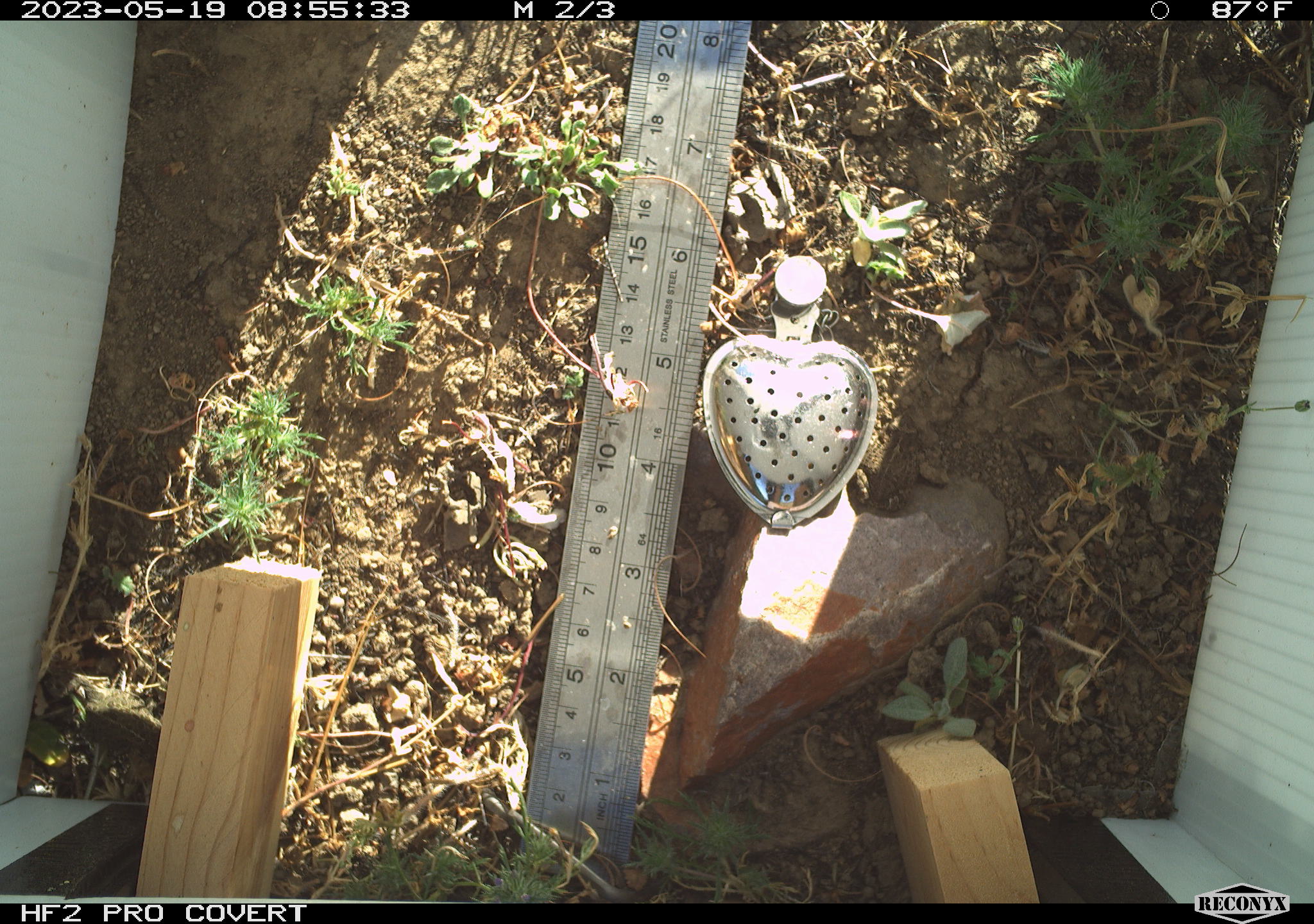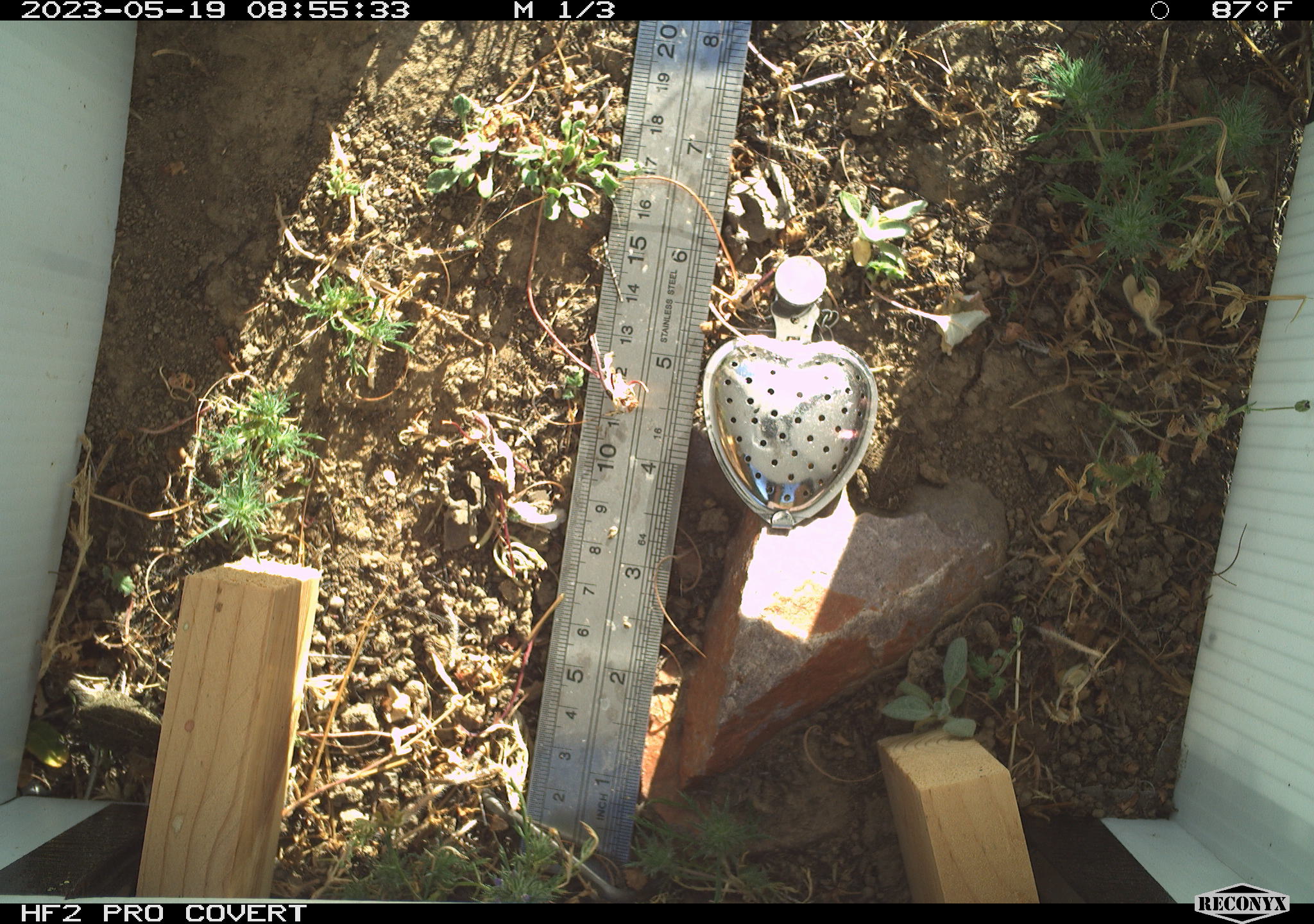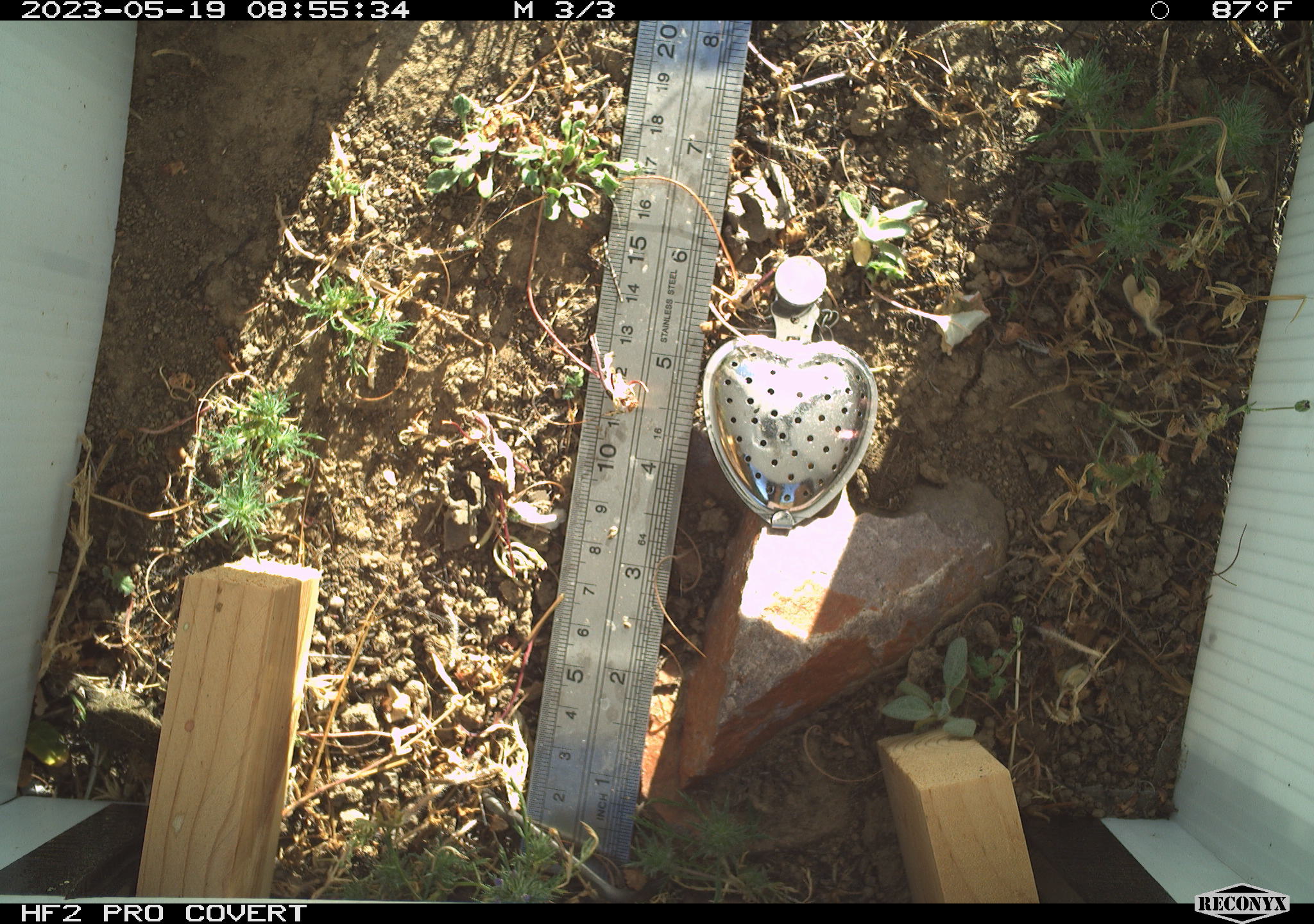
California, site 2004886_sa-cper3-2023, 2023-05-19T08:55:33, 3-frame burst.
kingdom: Animalia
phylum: Chordata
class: Amphibia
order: Anura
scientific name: Anura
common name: frogs